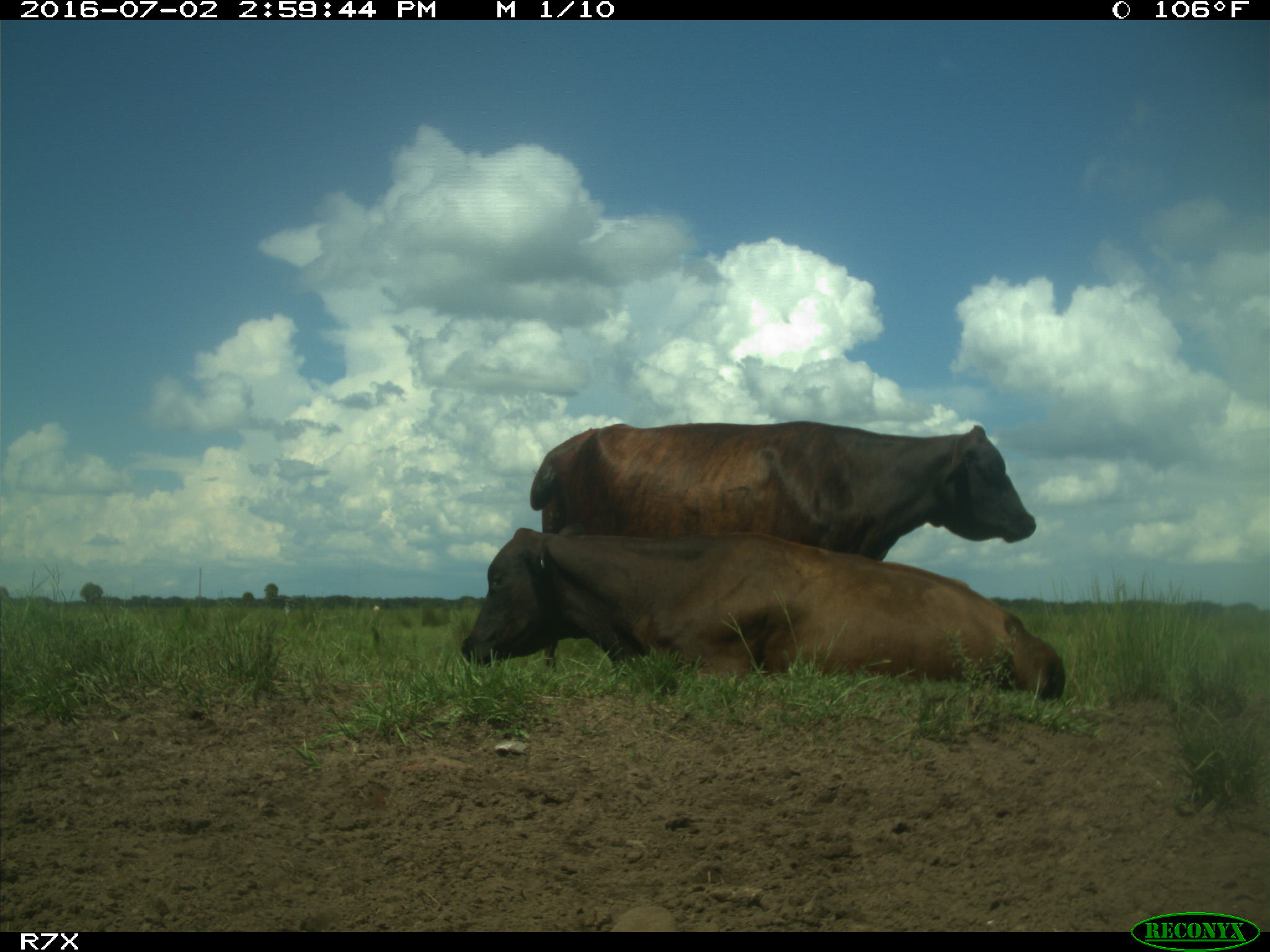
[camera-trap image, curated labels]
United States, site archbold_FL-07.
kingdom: Animalia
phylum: Chordata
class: Mammalia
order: Artiodactyla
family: Bovidae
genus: Bos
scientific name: Bos taurus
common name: domestic cow